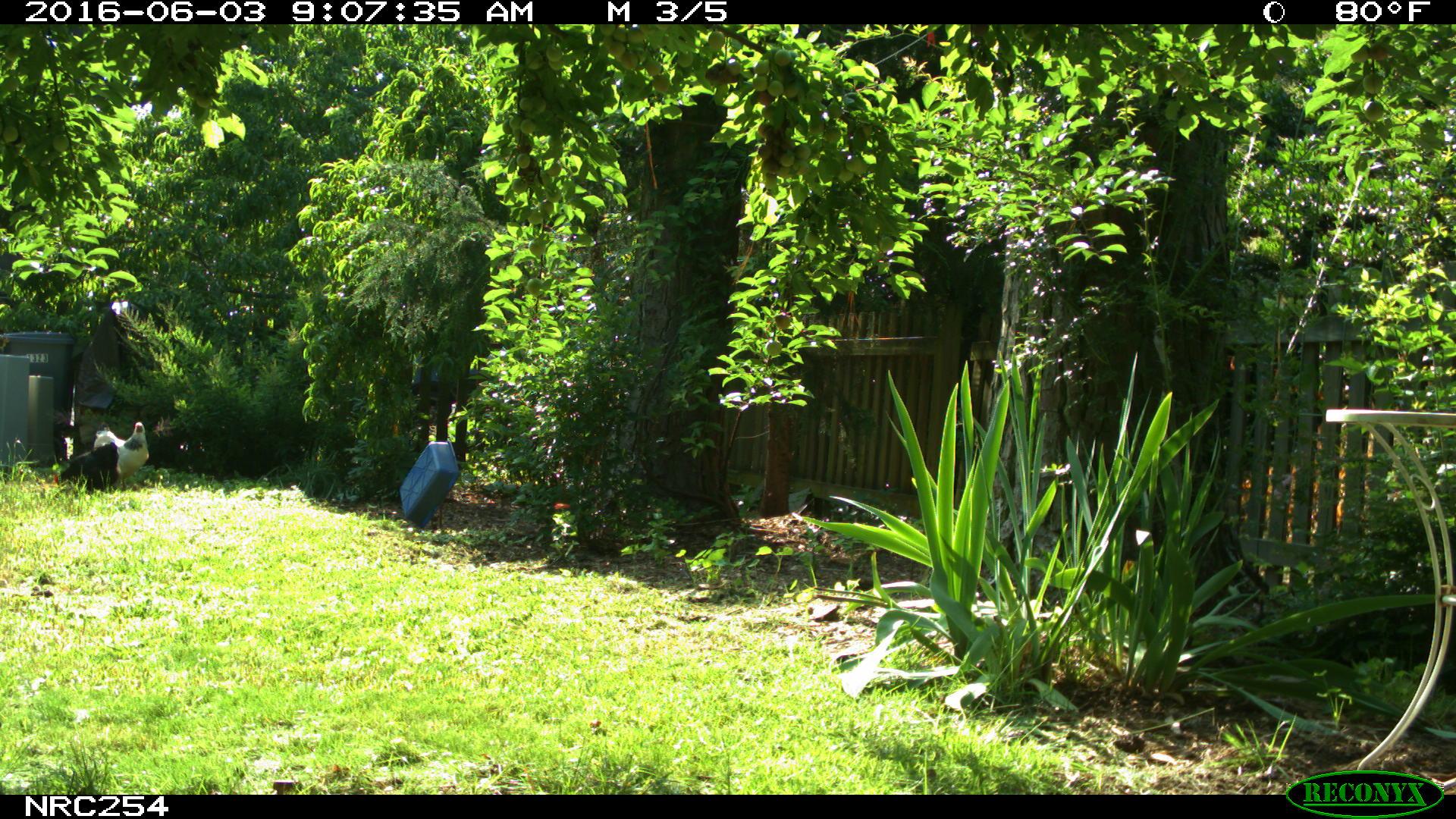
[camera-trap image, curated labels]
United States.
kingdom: Animalia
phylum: Chordata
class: Aves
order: Galliformes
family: Phasianidae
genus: Gallus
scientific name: Gallus gallus domesticus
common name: domestic chicken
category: Chicken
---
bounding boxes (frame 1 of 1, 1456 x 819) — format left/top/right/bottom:
Chicken: 94/415/155/473; 50/444/119/490